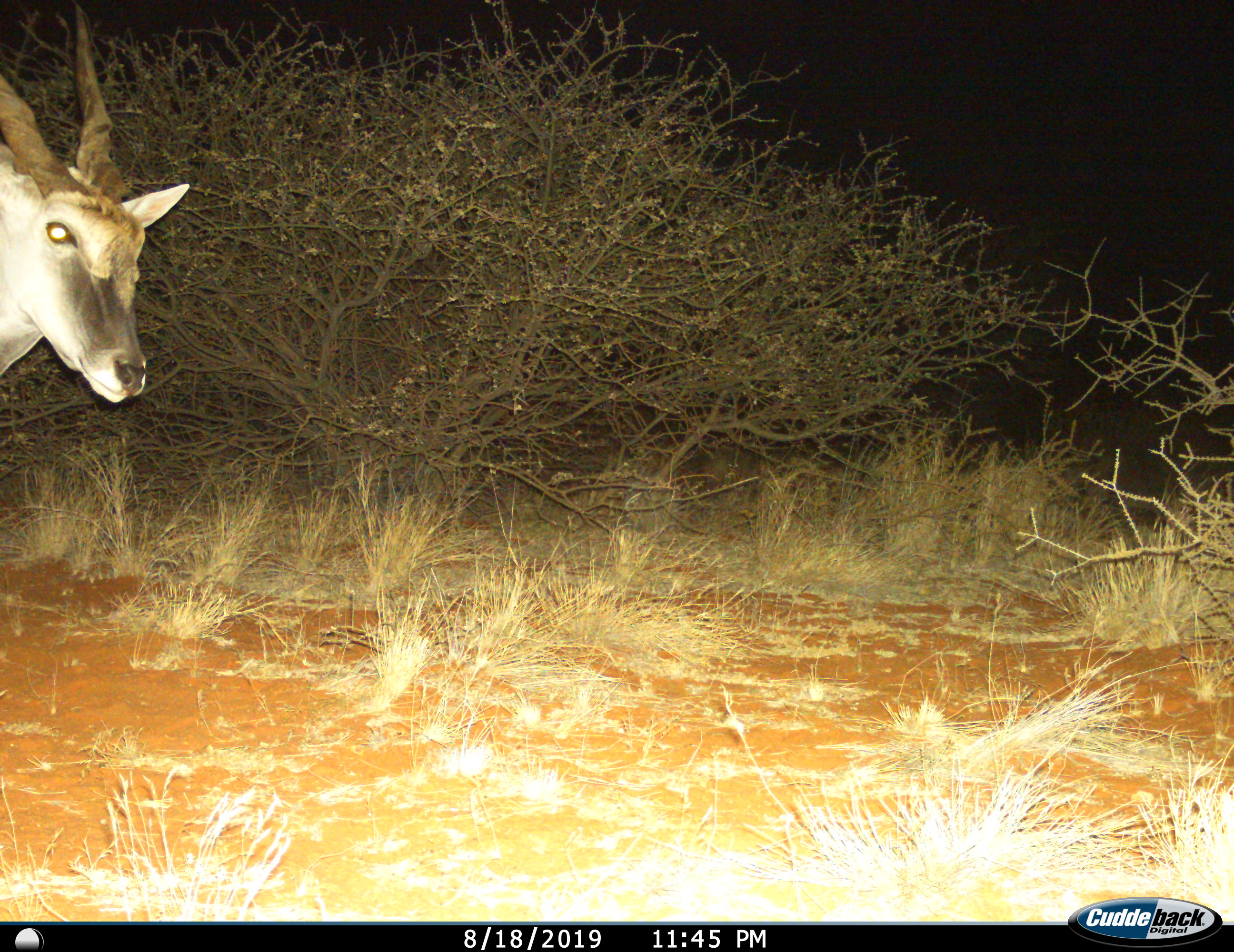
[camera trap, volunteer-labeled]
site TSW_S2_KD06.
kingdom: Animalia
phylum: Chordata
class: Mammalia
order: Artiodactyla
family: Bovidae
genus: Tragelaphus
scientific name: Tragelaphus oryx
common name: eland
Eland (Tragelaphus oryx), count 1. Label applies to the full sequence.